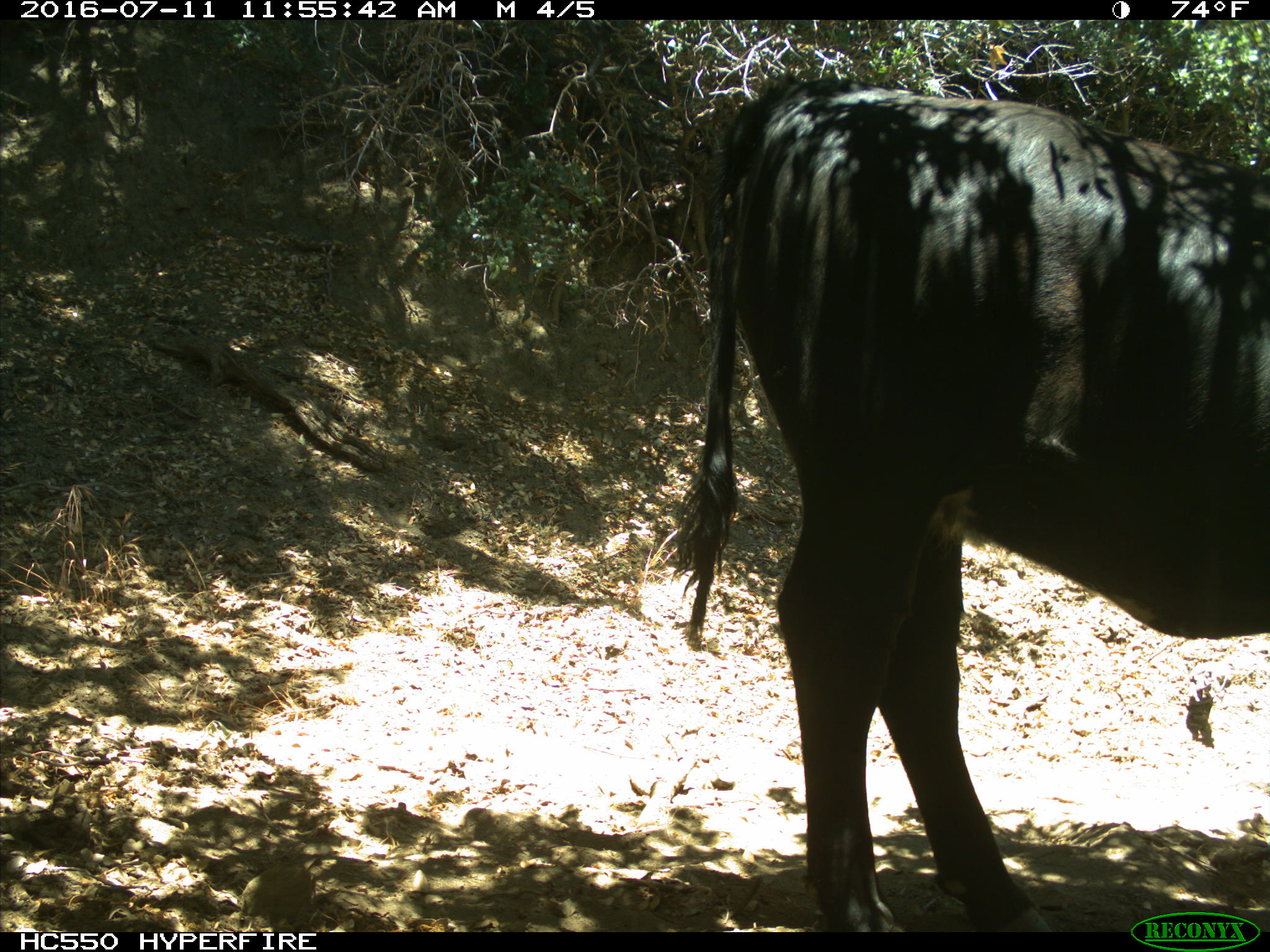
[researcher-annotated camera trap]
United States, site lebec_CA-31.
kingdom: Animalia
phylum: Chordata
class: Mammalia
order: Artiodactyla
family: Bovidae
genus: Bos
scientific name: Bos taurus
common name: domestic cow